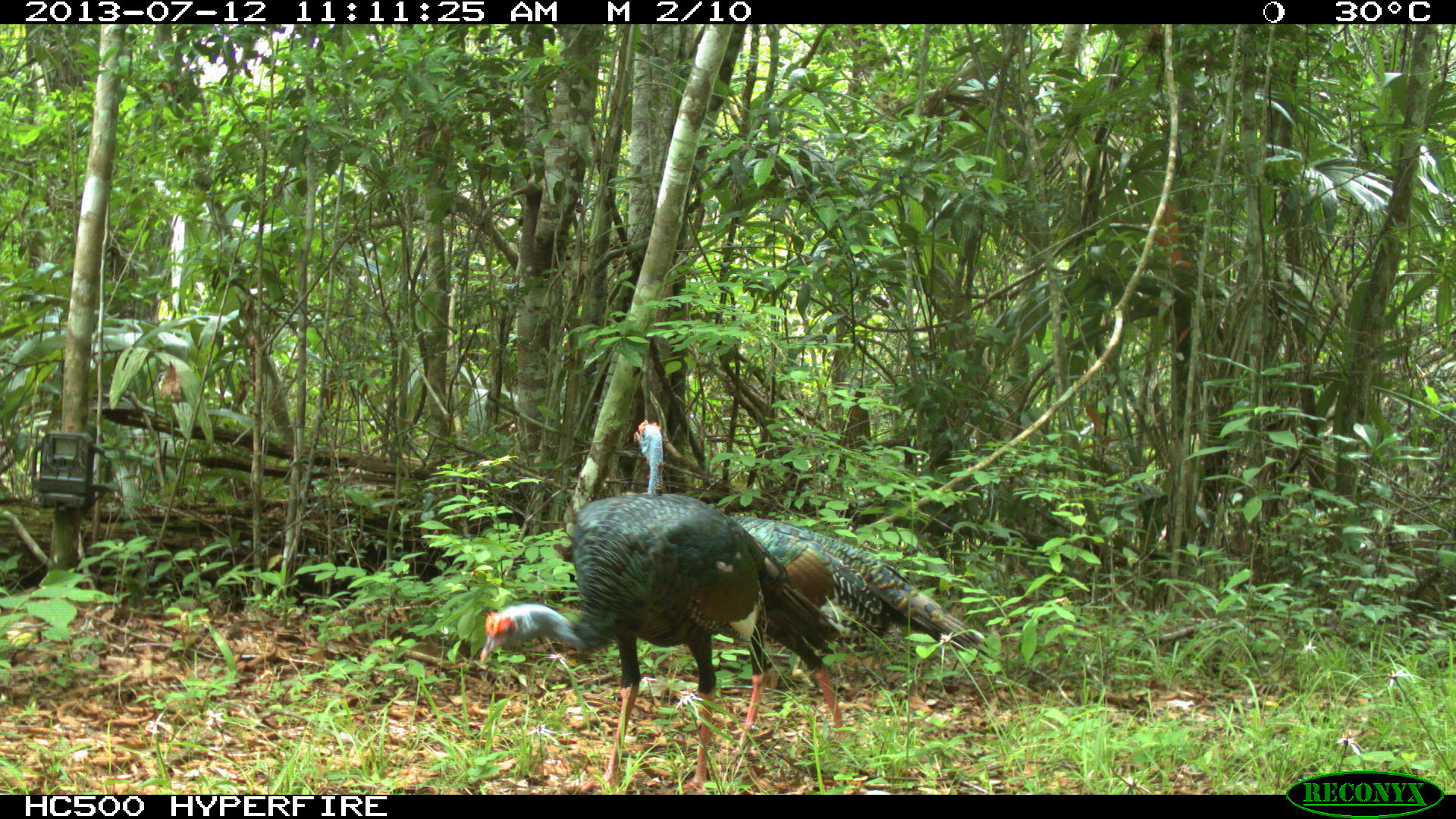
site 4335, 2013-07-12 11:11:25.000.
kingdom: Animalia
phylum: Chordata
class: Aves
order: Galliformes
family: Phasianidae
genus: Meleagris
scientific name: Meleagris ocellata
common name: ocellated turkey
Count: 2.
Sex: female.